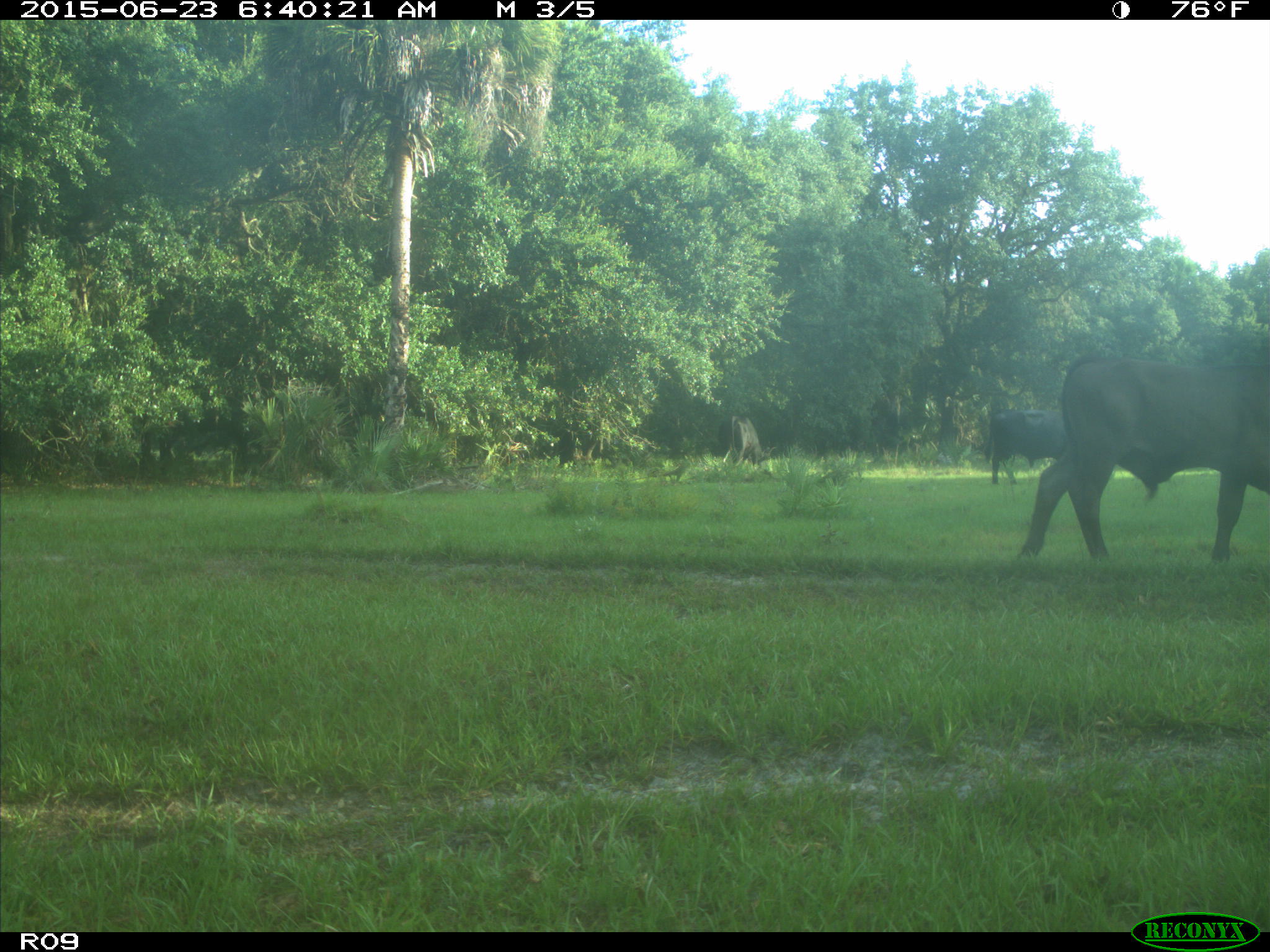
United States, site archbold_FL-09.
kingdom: Animalia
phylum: Chordata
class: Mammalia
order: Artiodactyla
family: Bovidae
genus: Bos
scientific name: Bos taurus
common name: domestic cow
Bos taurus (domestic cow).